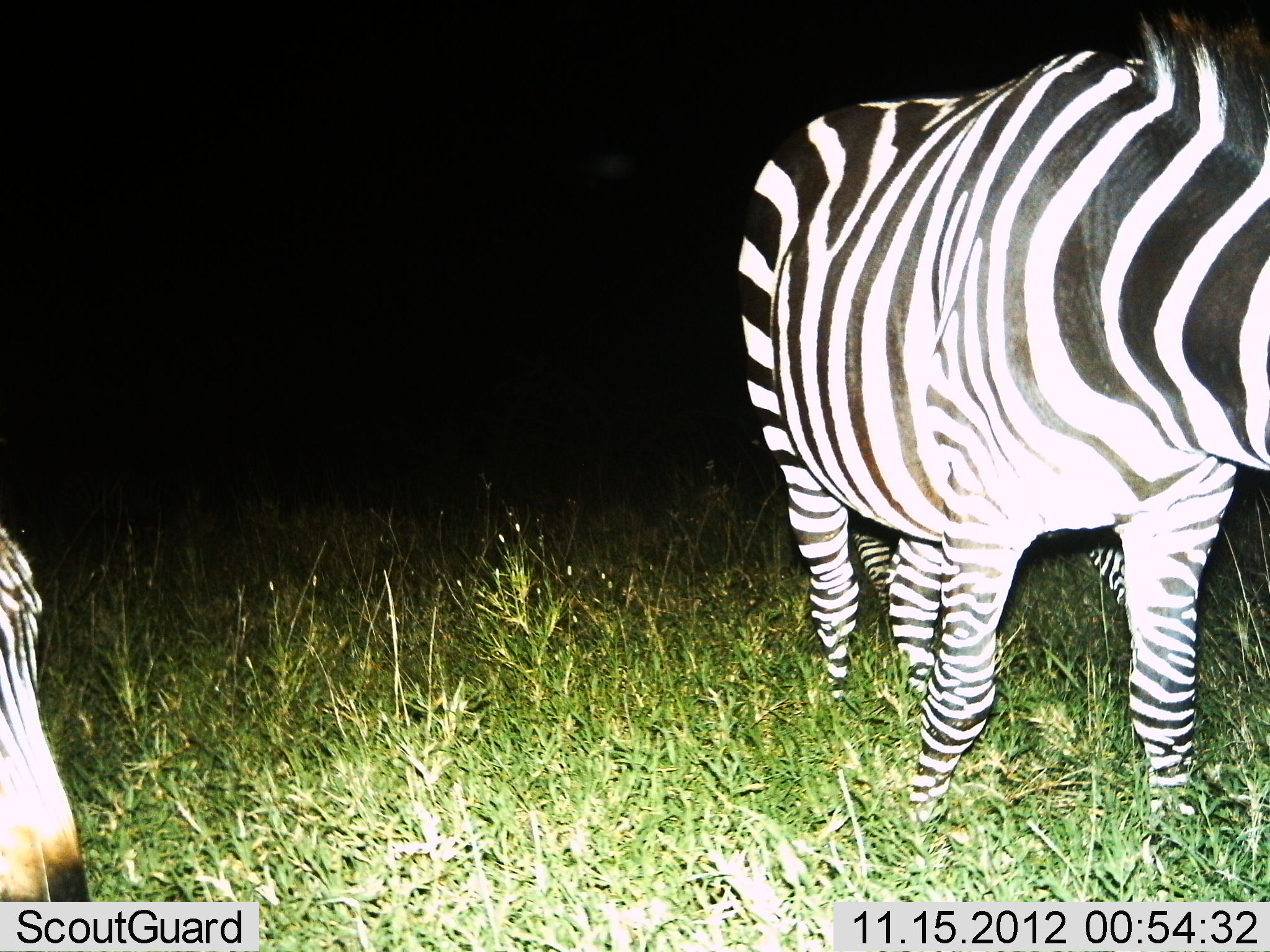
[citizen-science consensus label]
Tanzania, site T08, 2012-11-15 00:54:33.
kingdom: Animalia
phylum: Chordata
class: Mammalia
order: Perissodactyla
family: Equidae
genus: Equus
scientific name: Equus quagga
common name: plains zebra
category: zebra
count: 2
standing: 100%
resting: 0%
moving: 0%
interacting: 0%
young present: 0%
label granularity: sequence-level